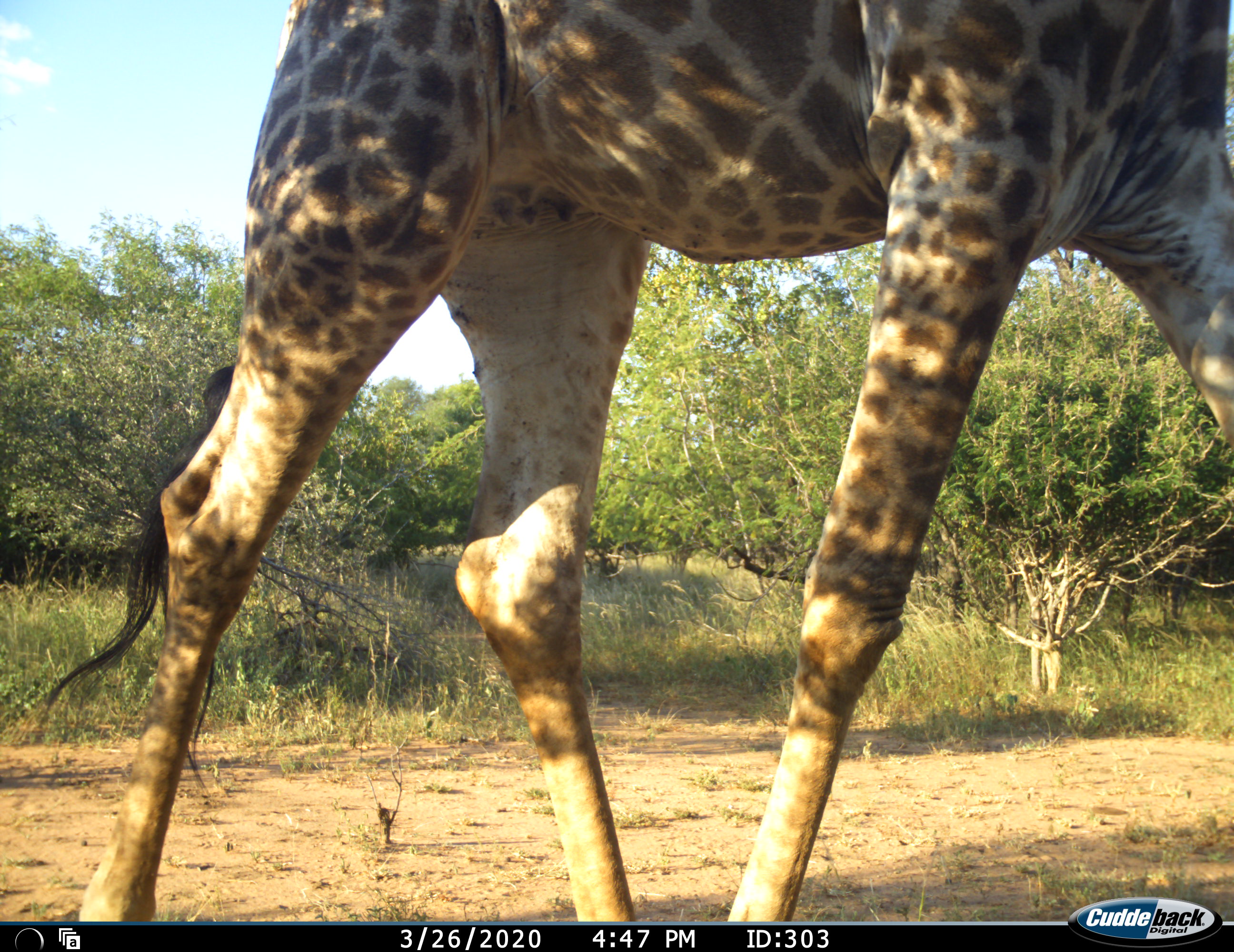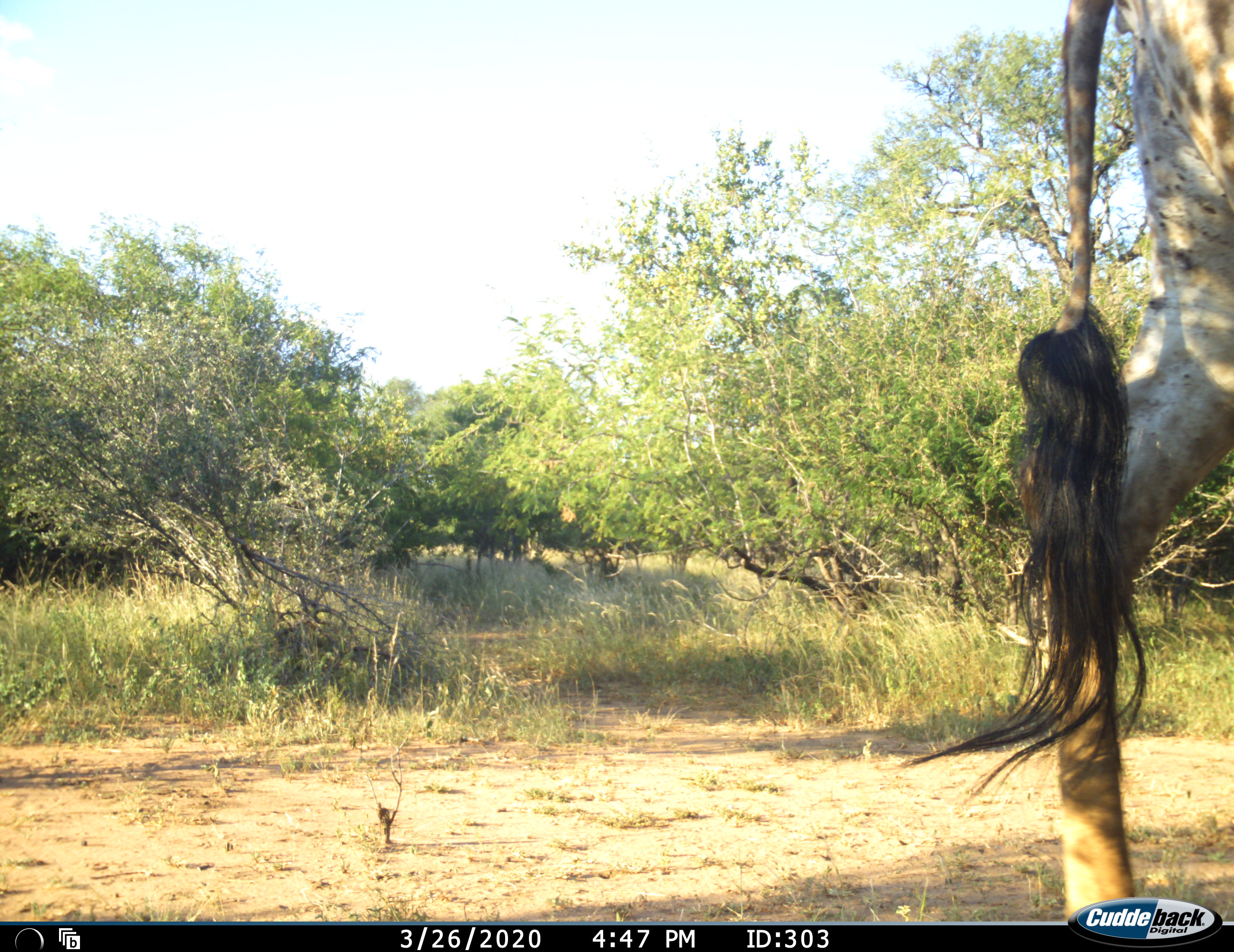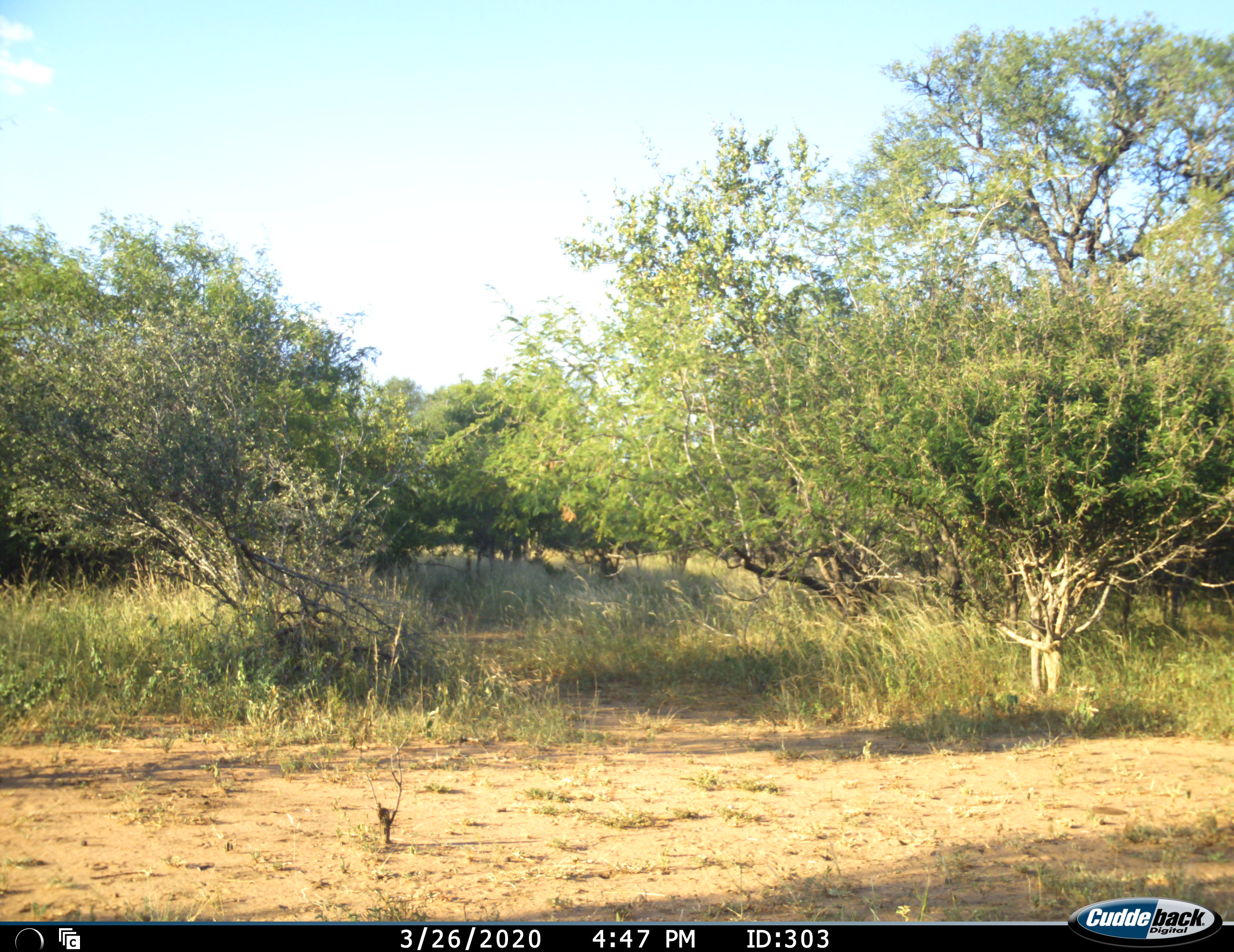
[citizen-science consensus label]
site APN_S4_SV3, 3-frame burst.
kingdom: Animalia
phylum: Chordata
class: Mammalia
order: Artiodactyla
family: Giraffidae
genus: Giraffa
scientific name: Giraffa camelopardalis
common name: giraffe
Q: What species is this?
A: Giraffe (Giraffa camelopardalis).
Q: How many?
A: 1.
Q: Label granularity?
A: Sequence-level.